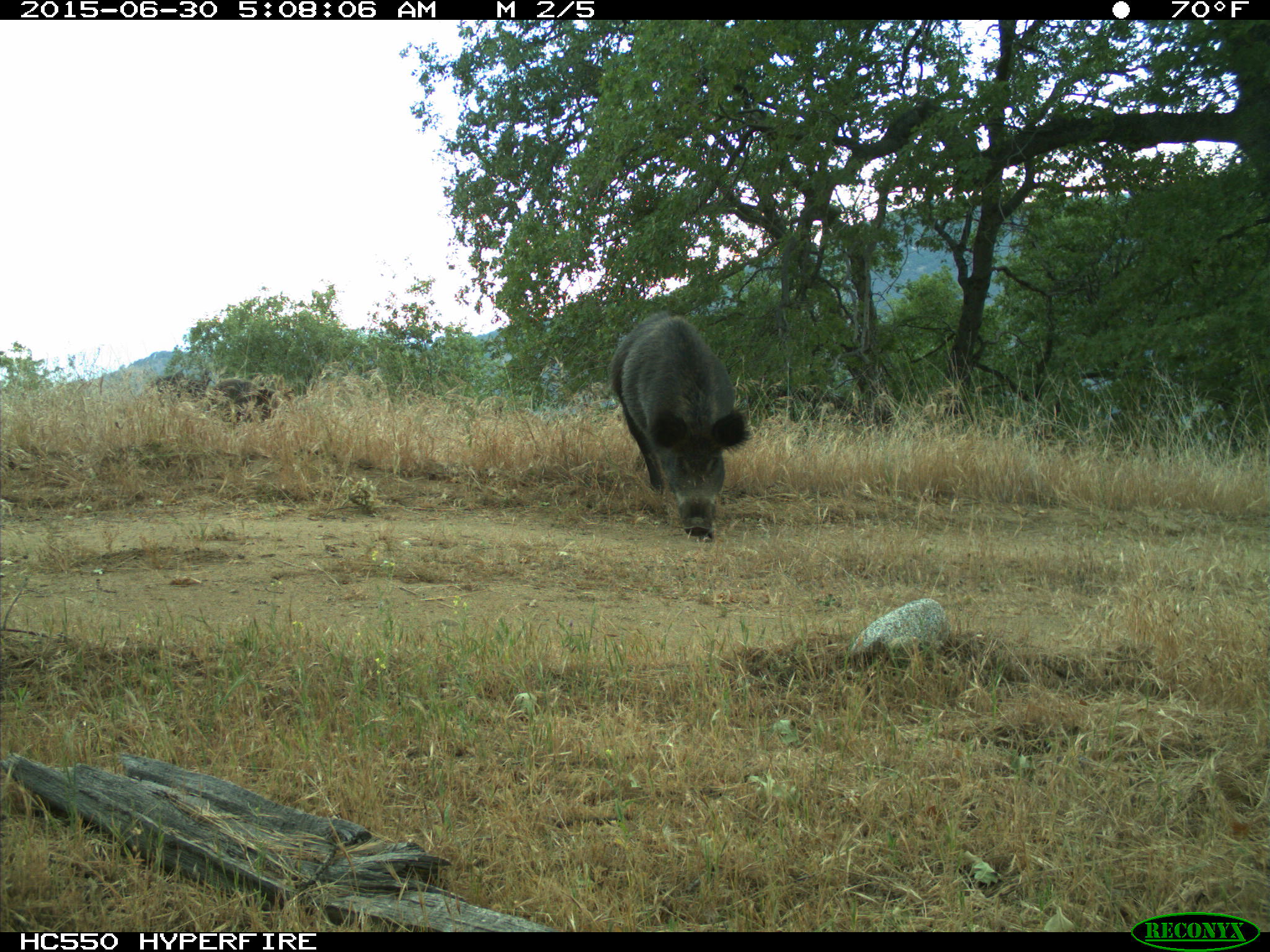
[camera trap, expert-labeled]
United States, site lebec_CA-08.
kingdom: Animalia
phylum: Chordata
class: Mammalia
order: Artiodactyla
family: Suidae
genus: Sus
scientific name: Sus scrofa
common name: wild boar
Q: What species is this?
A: Sus scrofa (wild boar).